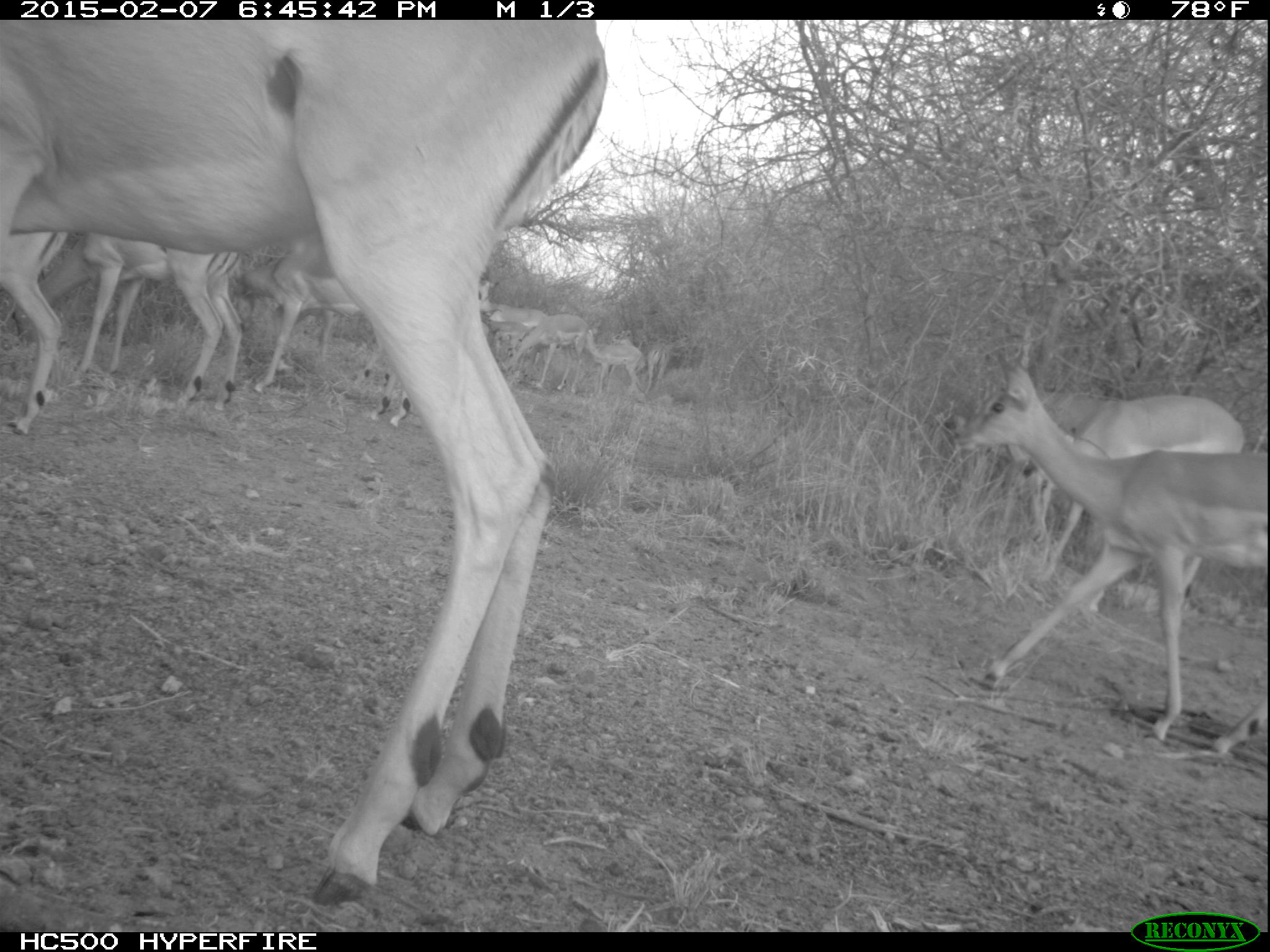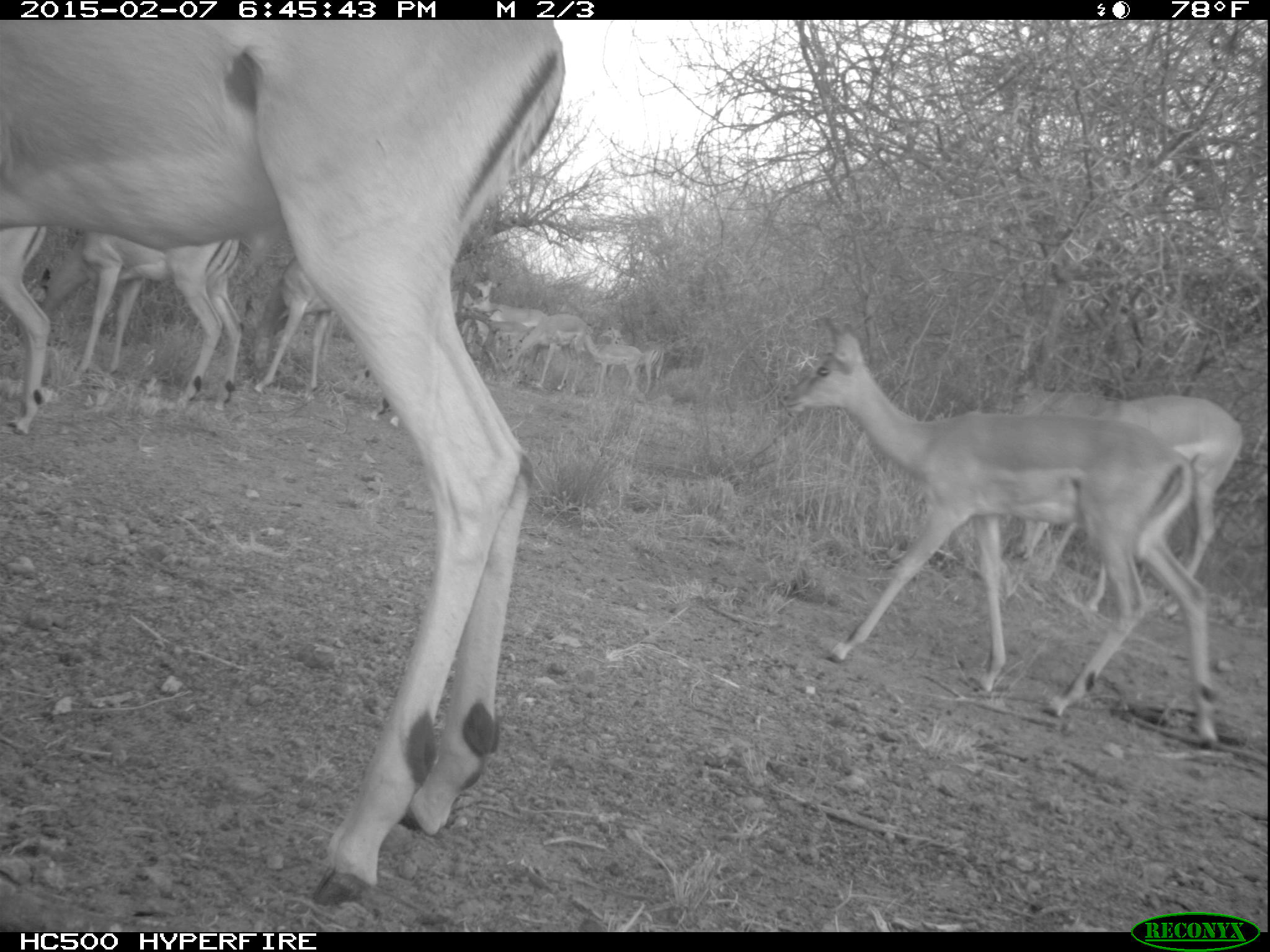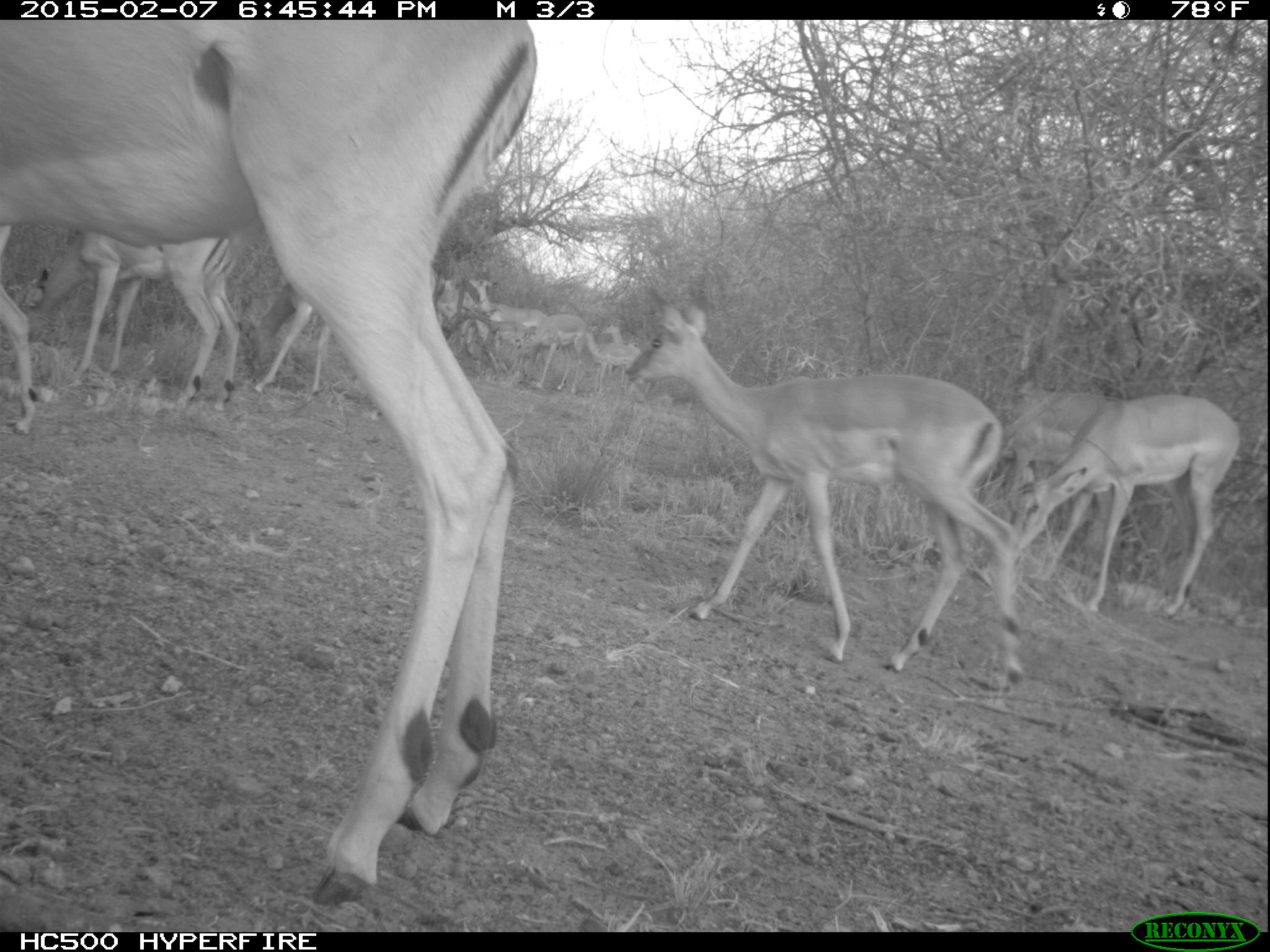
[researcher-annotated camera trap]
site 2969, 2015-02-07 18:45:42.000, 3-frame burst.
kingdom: Animalia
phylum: Chordata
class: Mammalia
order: Artiodactyla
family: Bovidae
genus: Aepyceros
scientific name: Aepyceros melampus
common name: impala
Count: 11.